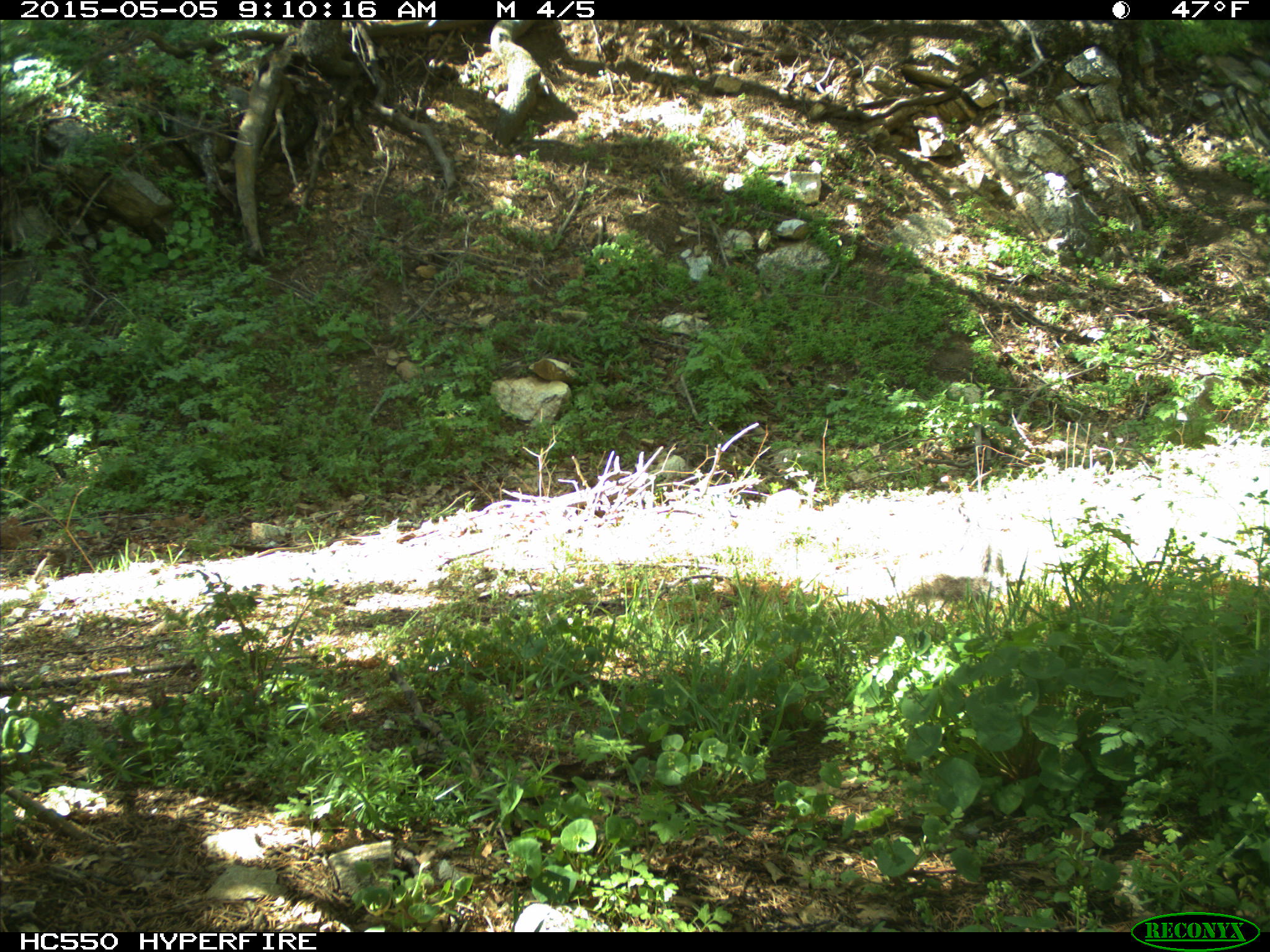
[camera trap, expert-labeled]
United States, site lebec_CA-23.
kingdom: Animalia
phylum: Chordata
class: Mammalia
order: Rodentia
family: Sciuridae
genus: Sciurus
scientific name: Sciurus carolinensis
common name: eastern gray squirrel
Sciurus carolinensis (eastern gray squirrel).